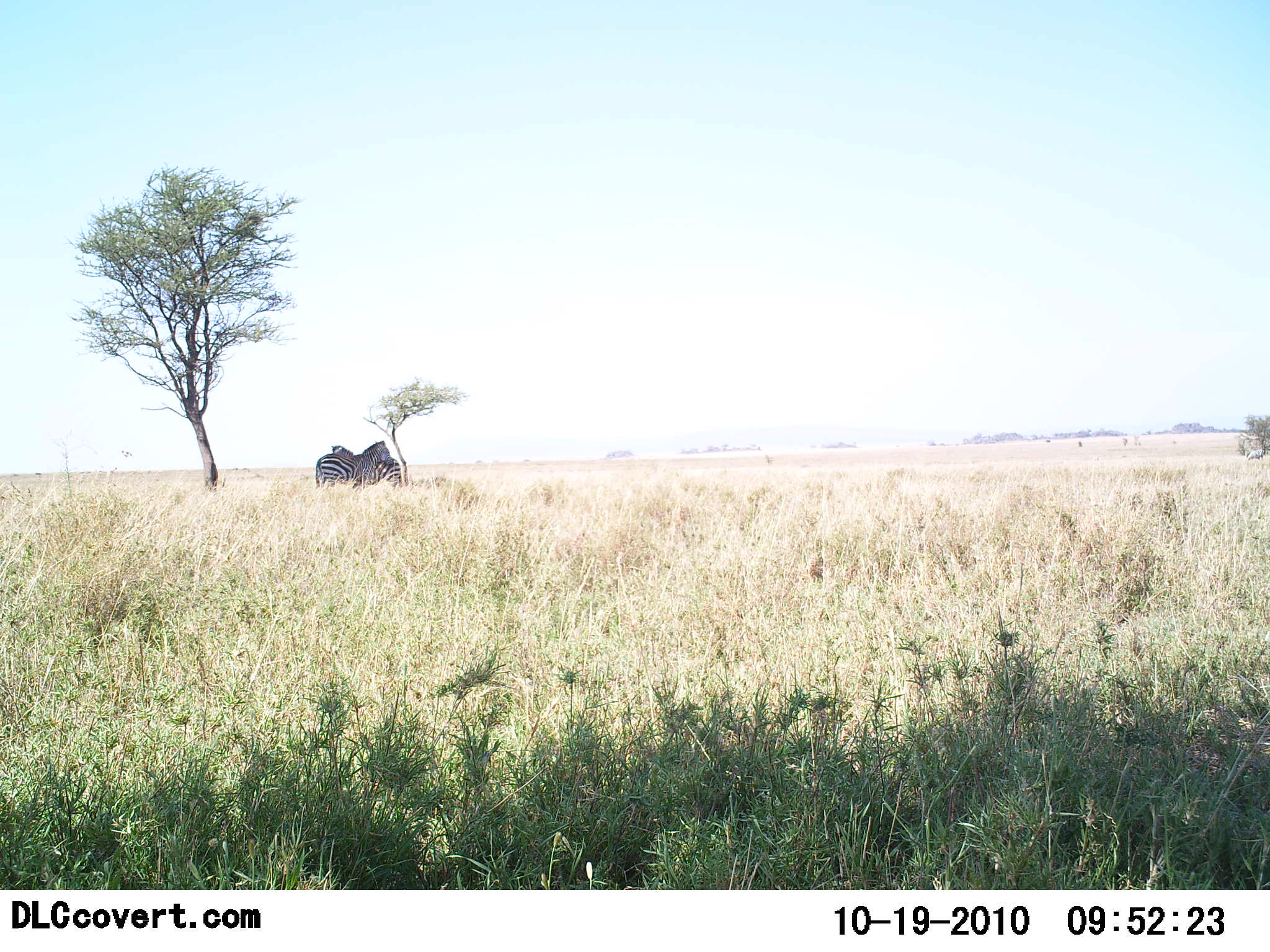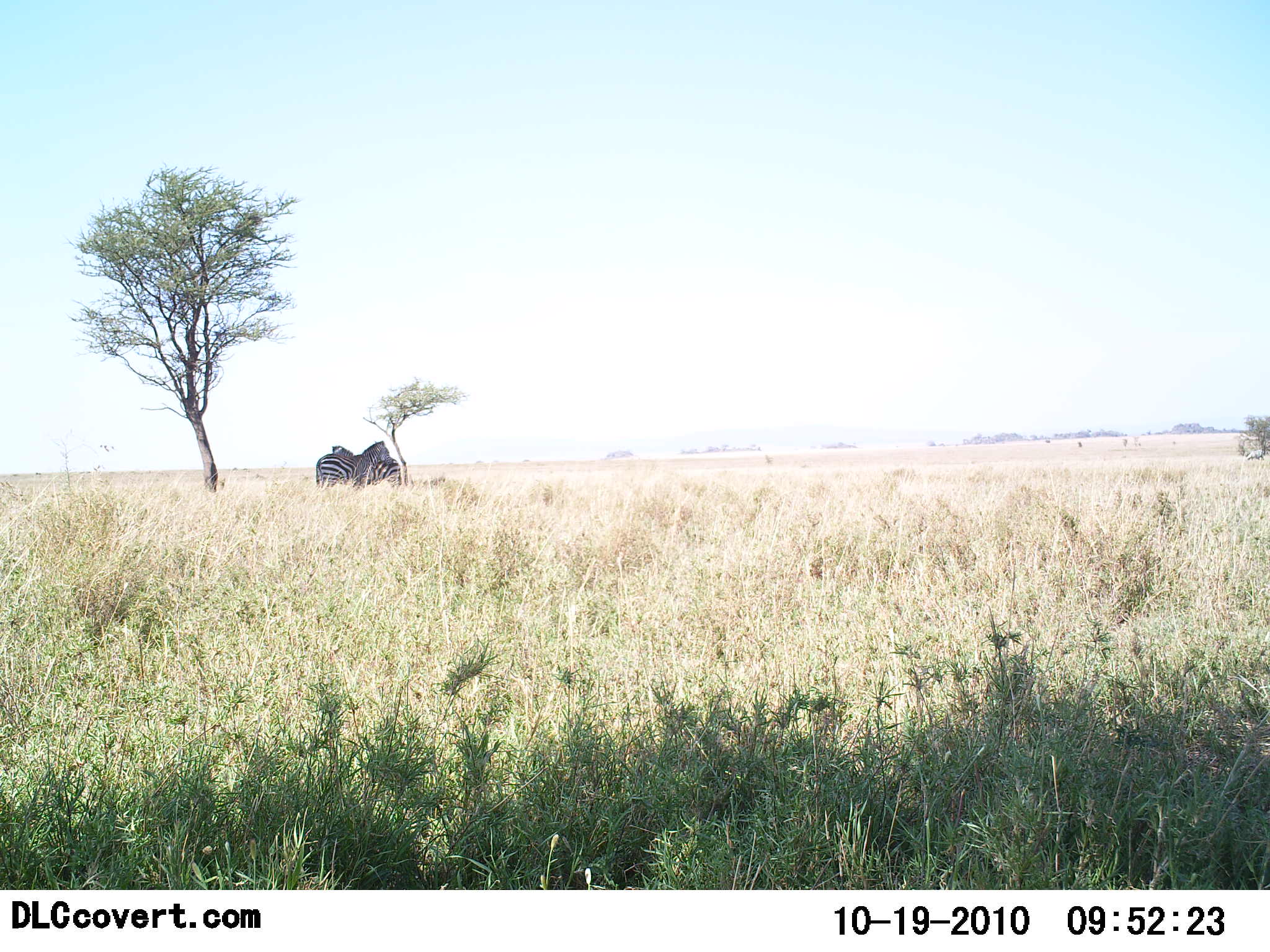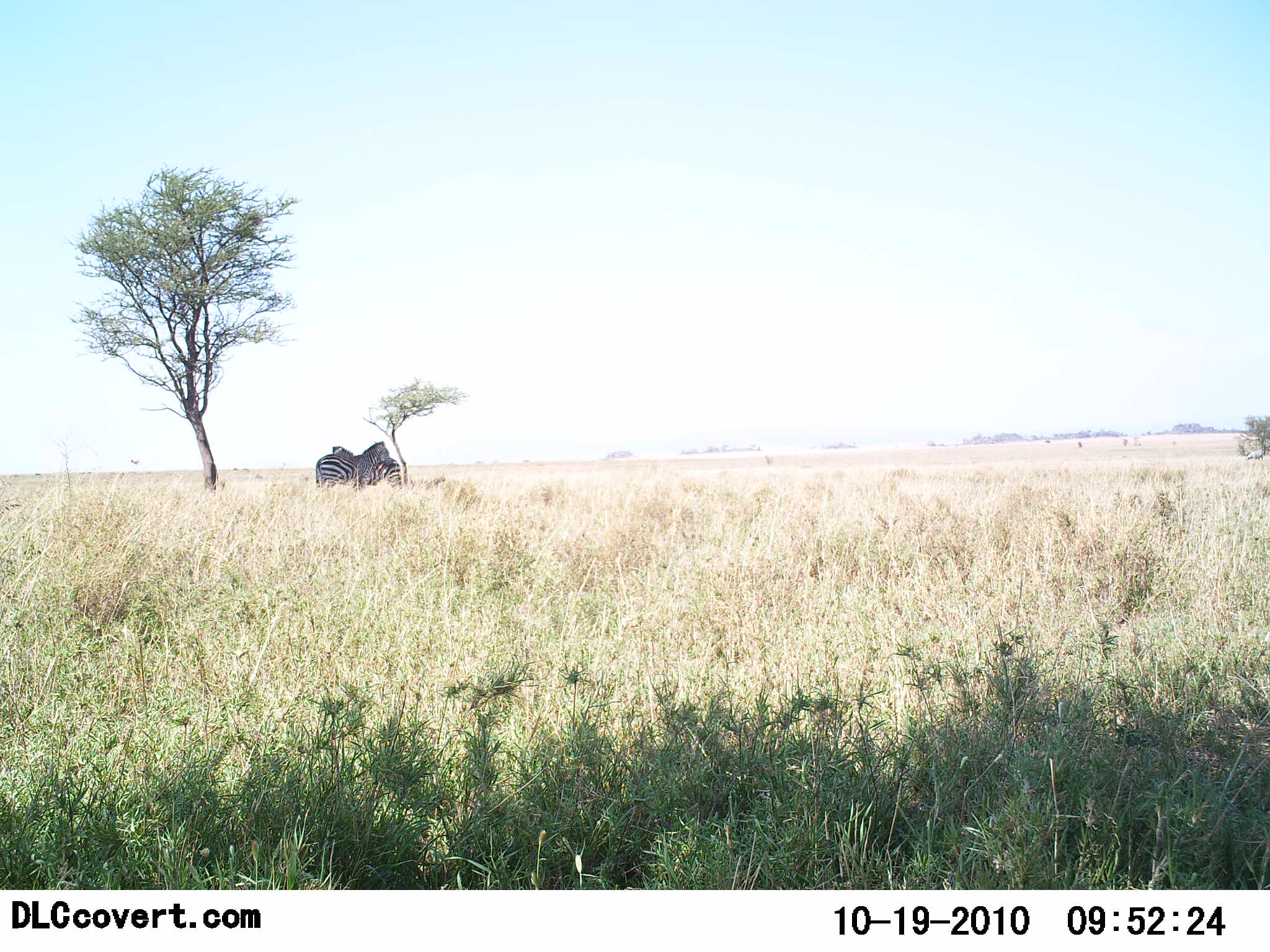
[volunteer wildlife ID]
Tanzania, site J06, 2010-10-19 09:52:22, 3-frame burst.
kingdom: Animalia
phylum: Chordata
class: Mammalia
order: Perissodactyla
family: Equidae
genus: Equus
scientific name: Equus quagga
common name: plains zebra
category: zebra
Zebra (plains zebra) (Equus quagga), count 2. Behavior (volunteer vote fractions): standing 100%, resting 8%, moving 0%, interacting 23%. Young present (vote fraction): 0%. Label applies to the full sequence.